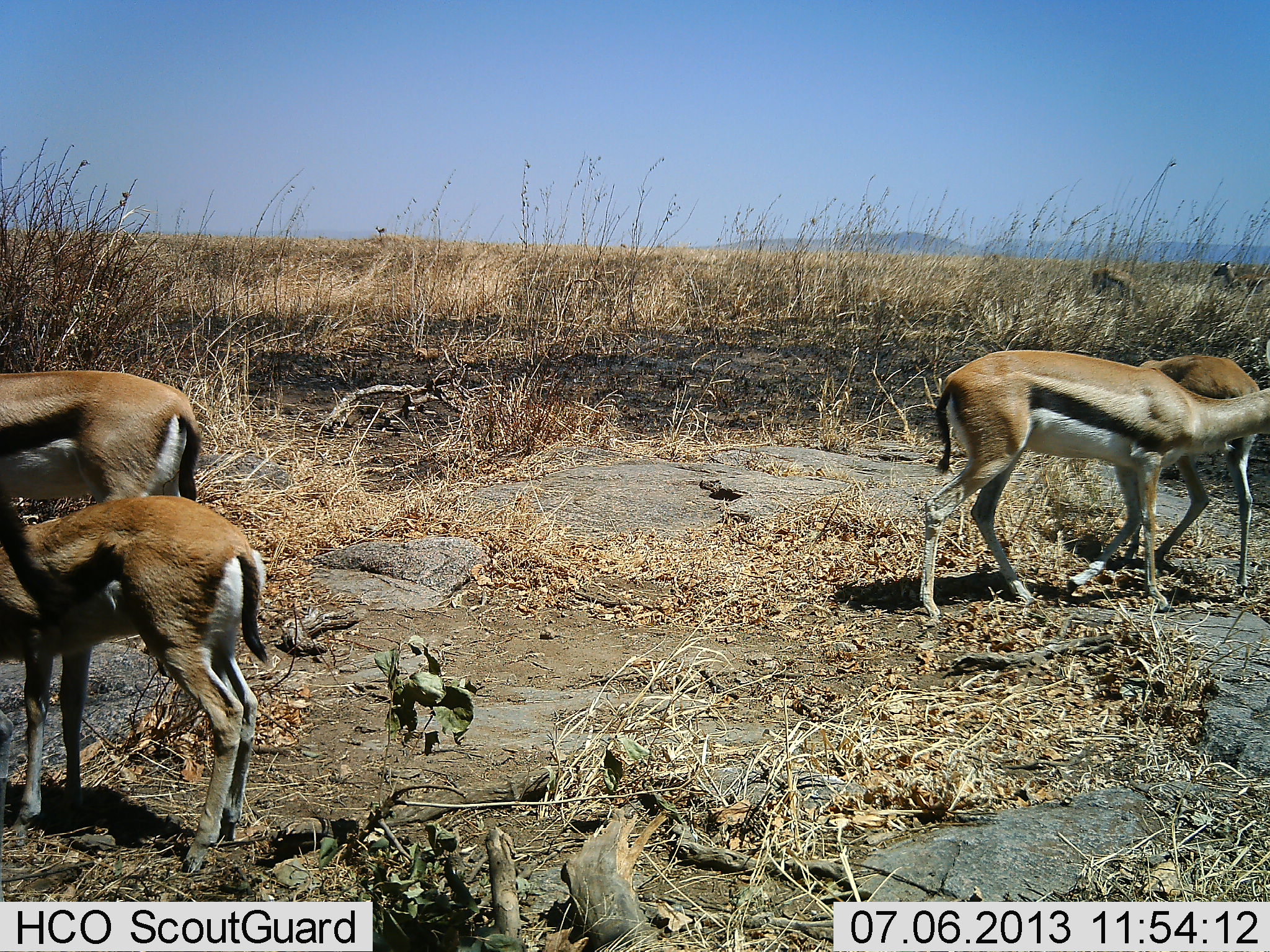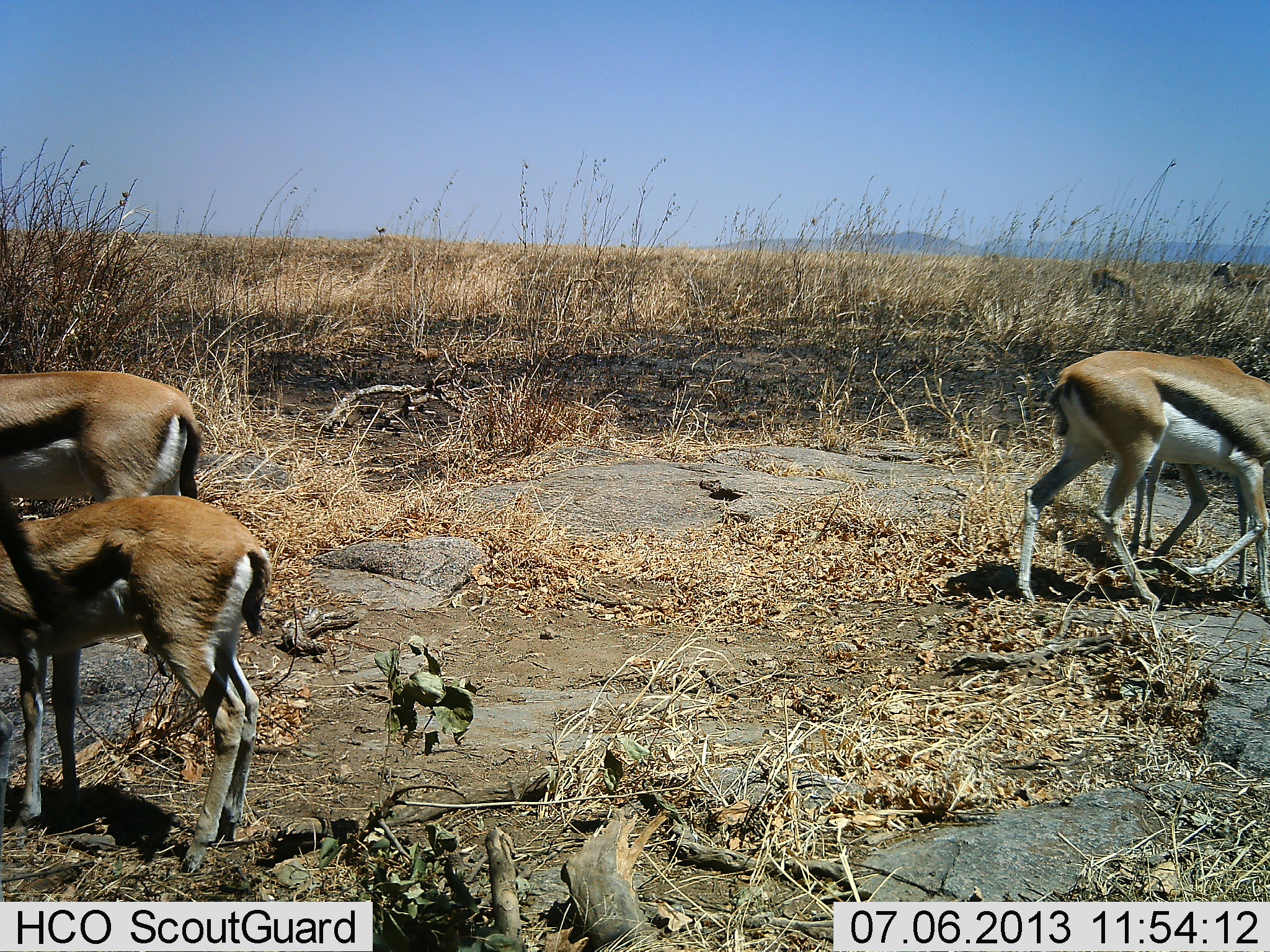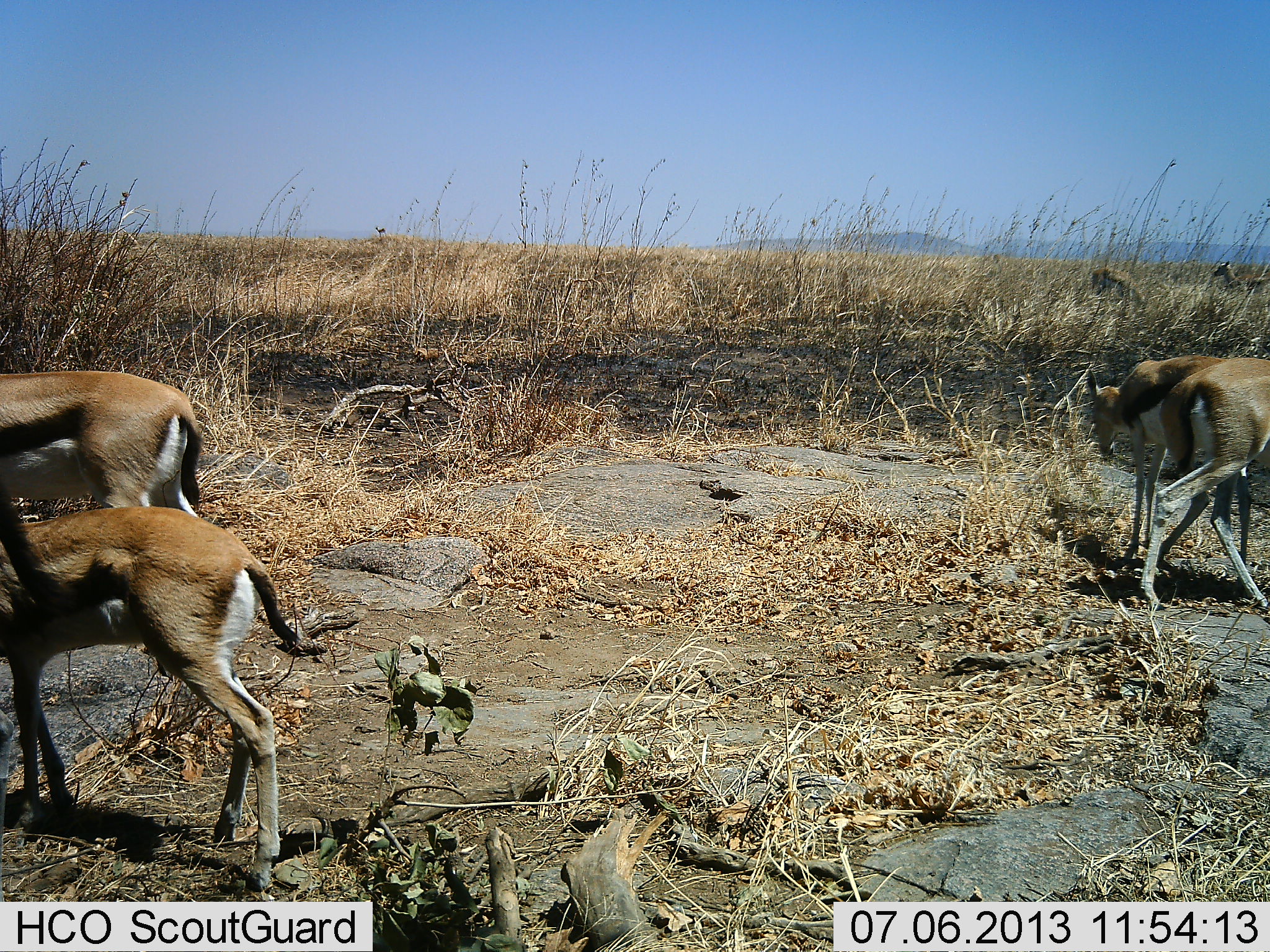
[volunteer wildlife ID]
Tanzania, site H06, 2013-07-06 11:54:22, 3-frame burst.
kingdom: Animalia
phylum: Chordata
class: Mammalia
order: Artiodactyla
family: Bovidae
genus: Eudorcas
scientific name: Eudorcas thomsonii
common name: thomson's gazelle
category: gazellethomsons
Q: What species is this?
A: Gazellethomsons (thomson's gazelle) (Eudorcas thomsonii).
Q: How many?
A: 4.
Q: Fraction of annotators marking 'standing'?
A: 100%.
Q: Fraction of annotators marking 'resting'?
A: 0%.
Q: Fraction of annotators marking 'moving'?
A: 50%.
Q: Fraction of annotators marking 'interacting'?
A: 0%.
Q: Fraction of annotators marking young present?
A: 30%.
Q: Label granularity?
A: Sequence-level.